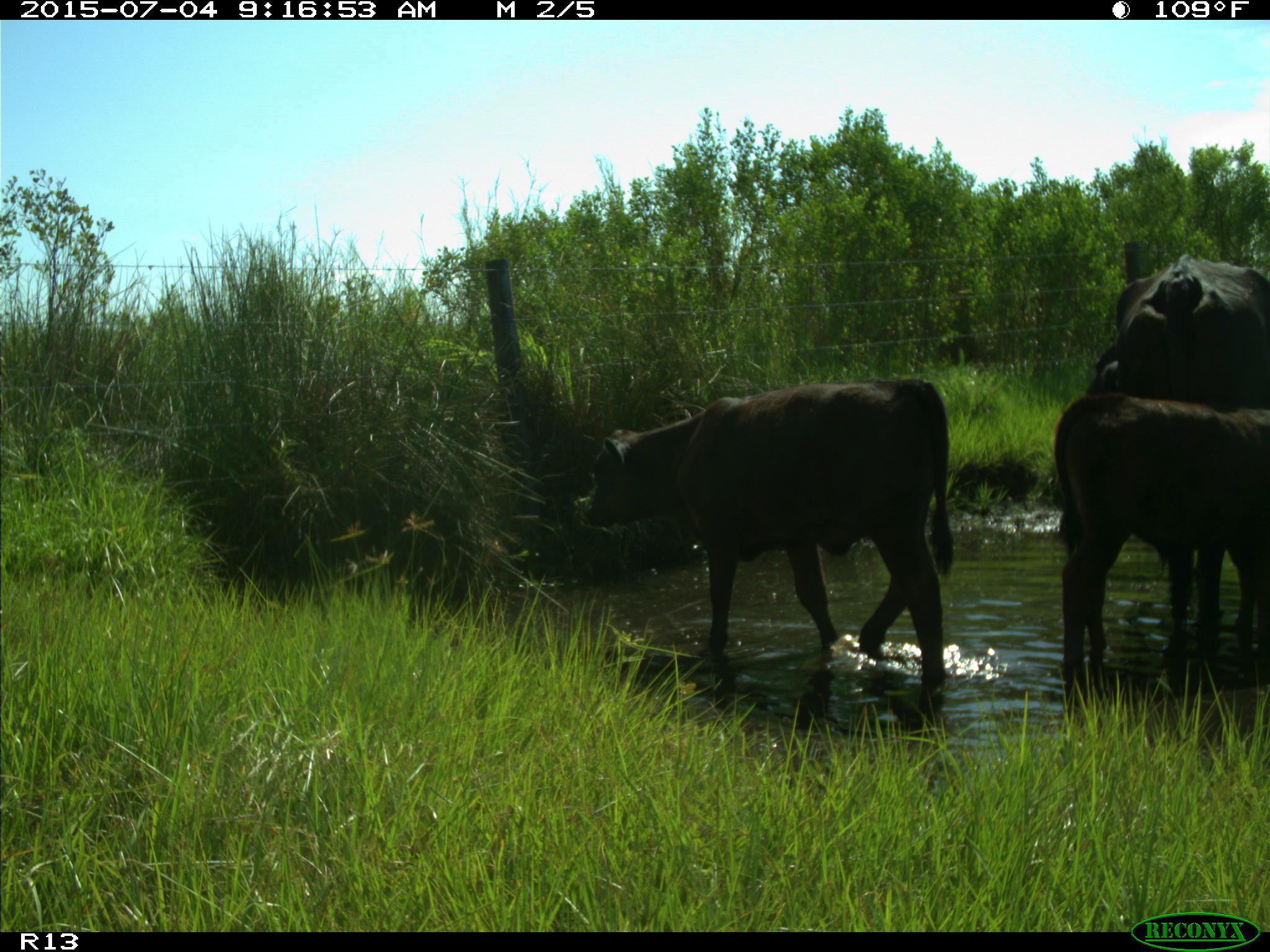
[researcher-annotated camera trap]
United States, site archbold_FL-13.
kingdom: Animalia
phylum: Chordata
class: Mammalia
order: Artiodactyla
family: Bovidae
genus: Bos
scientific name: Bos taurus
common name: domestic cow